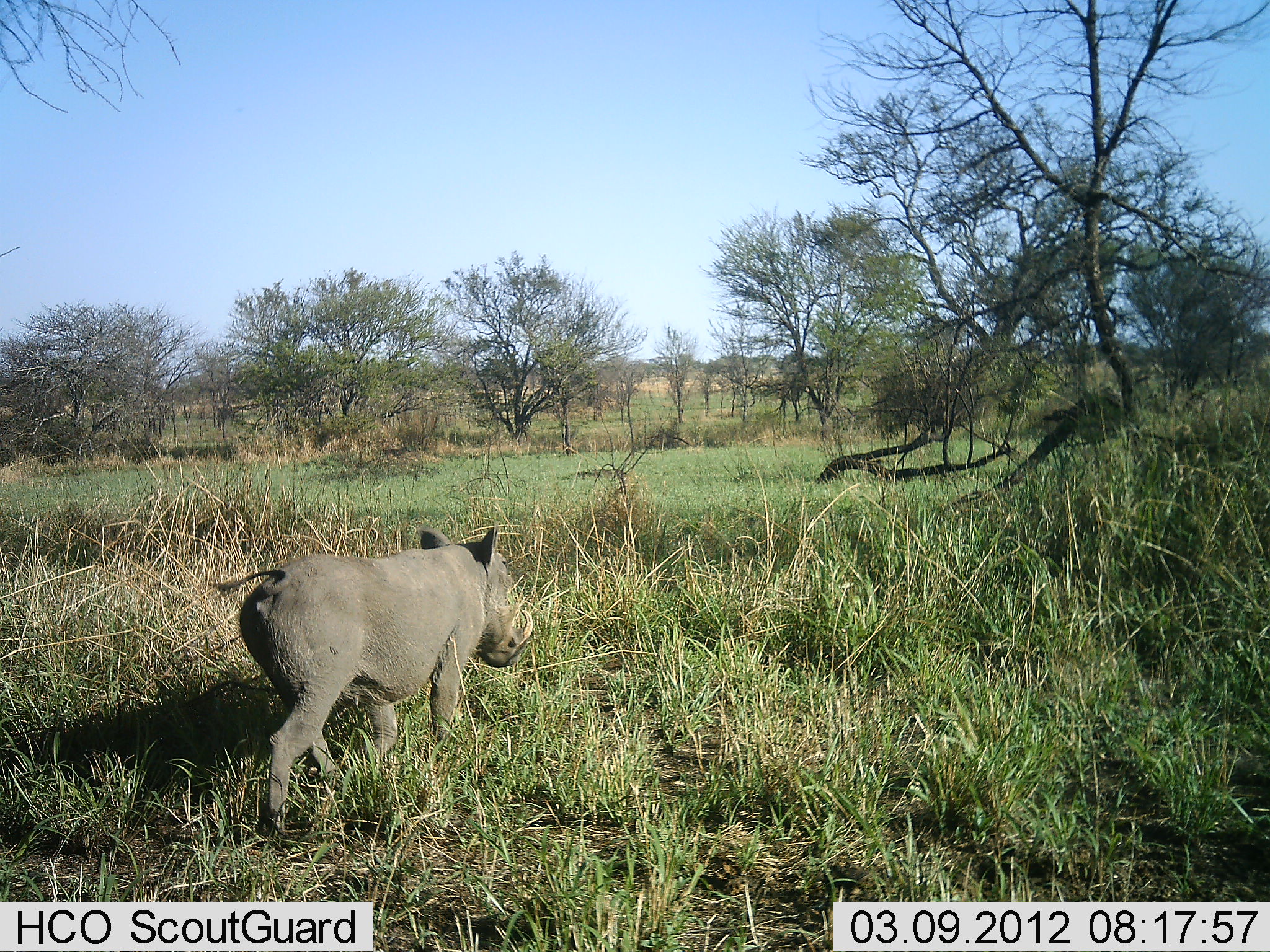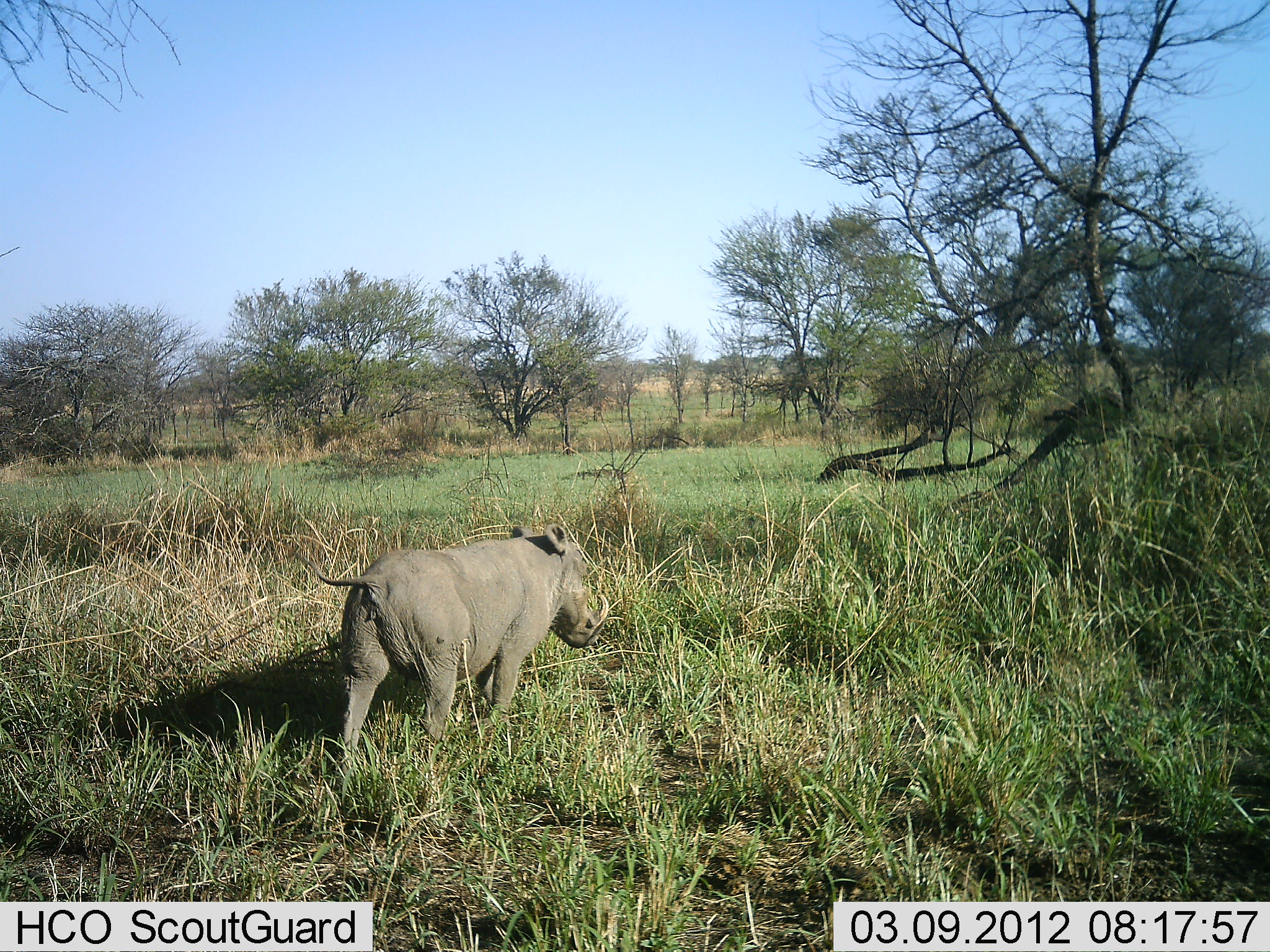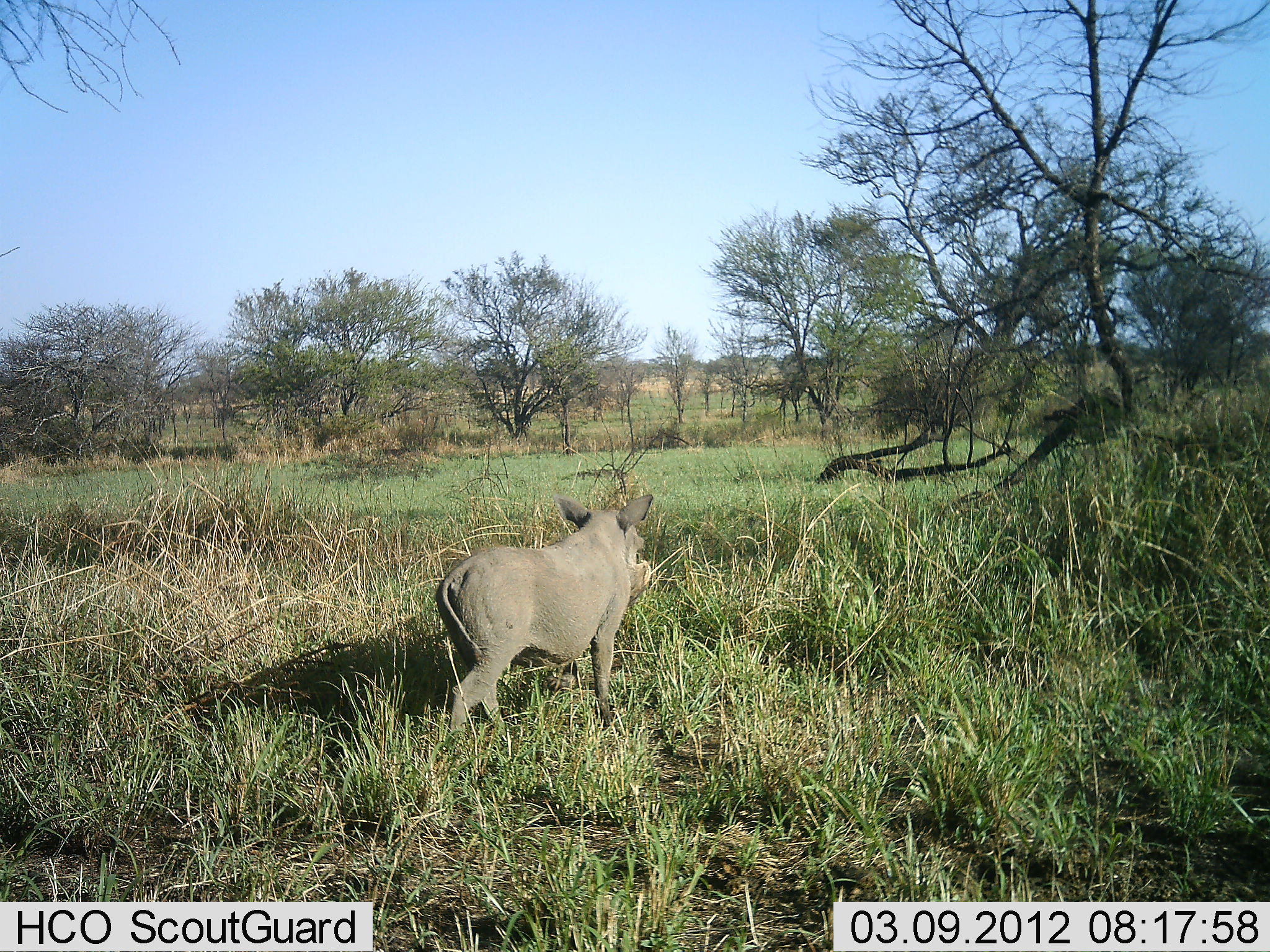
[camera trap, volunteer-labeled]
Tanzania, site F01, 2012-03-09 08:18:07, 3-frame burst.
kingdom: Animalia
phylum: Chordata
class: Mammalia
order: Artiodactyla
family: Suidae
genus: Phacochoerus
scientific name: Phacochoerus africanus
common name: warthog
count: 1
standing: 0%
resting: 0%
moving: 100%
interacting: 0%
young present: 0%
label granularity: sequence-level